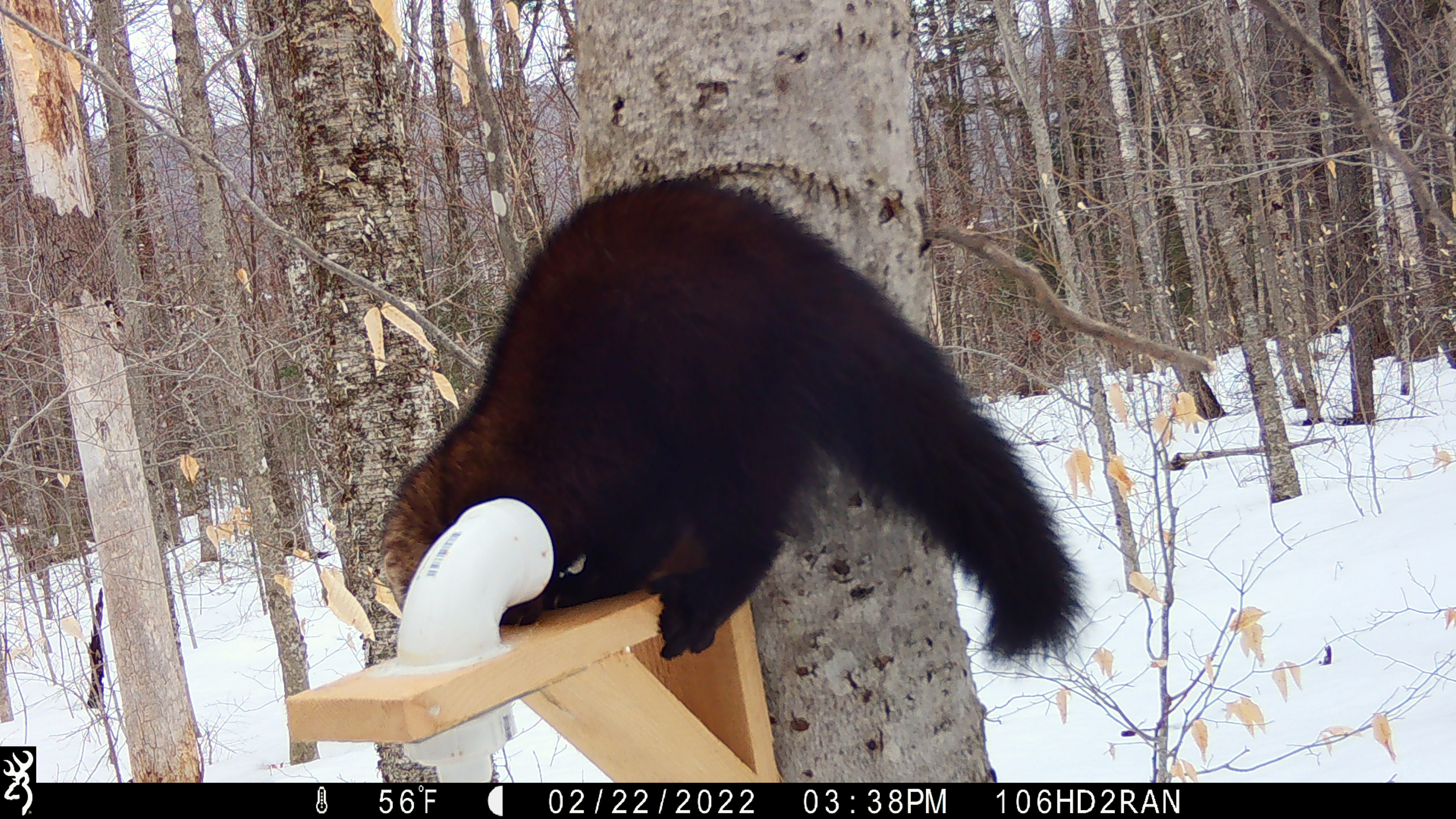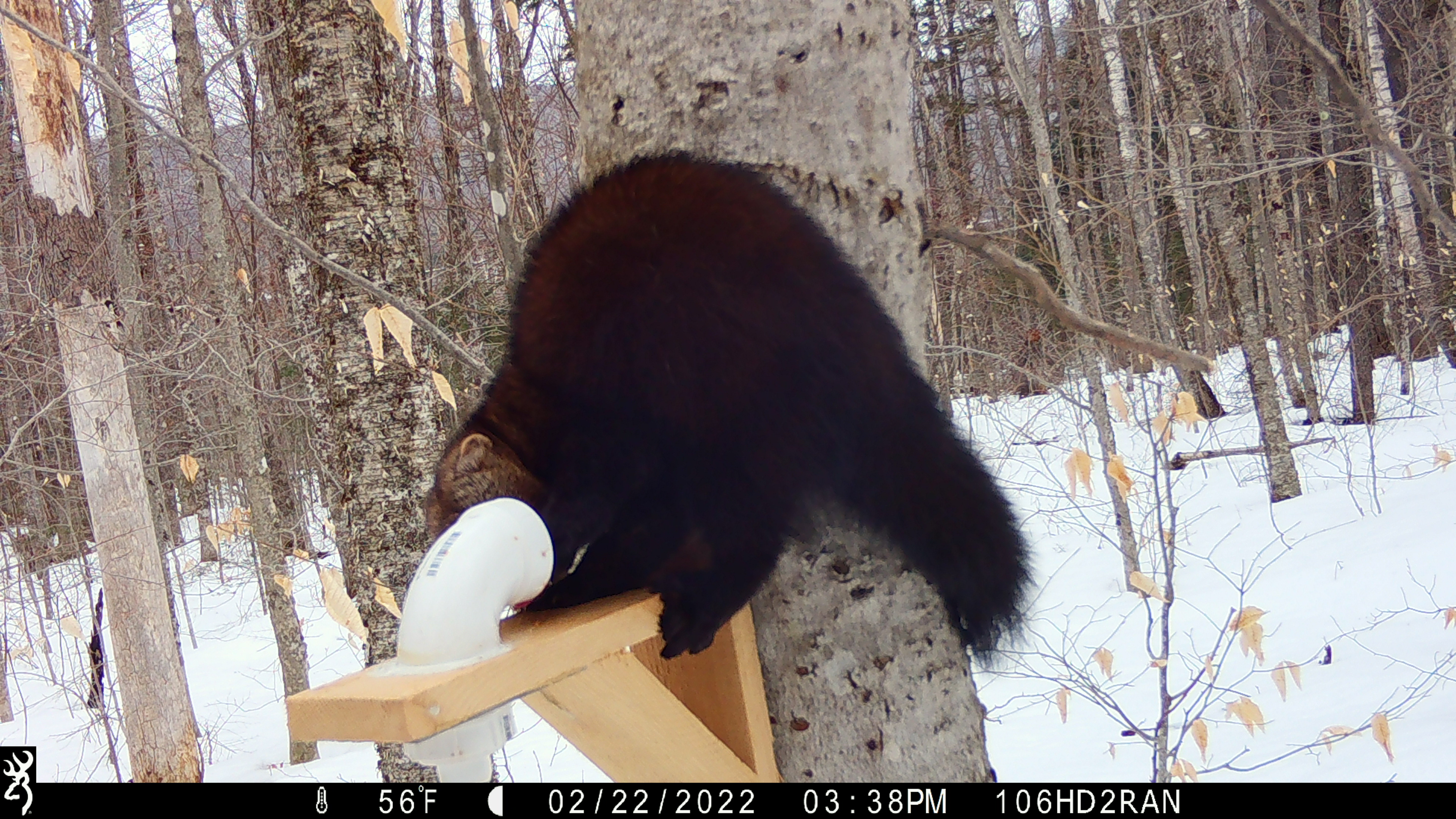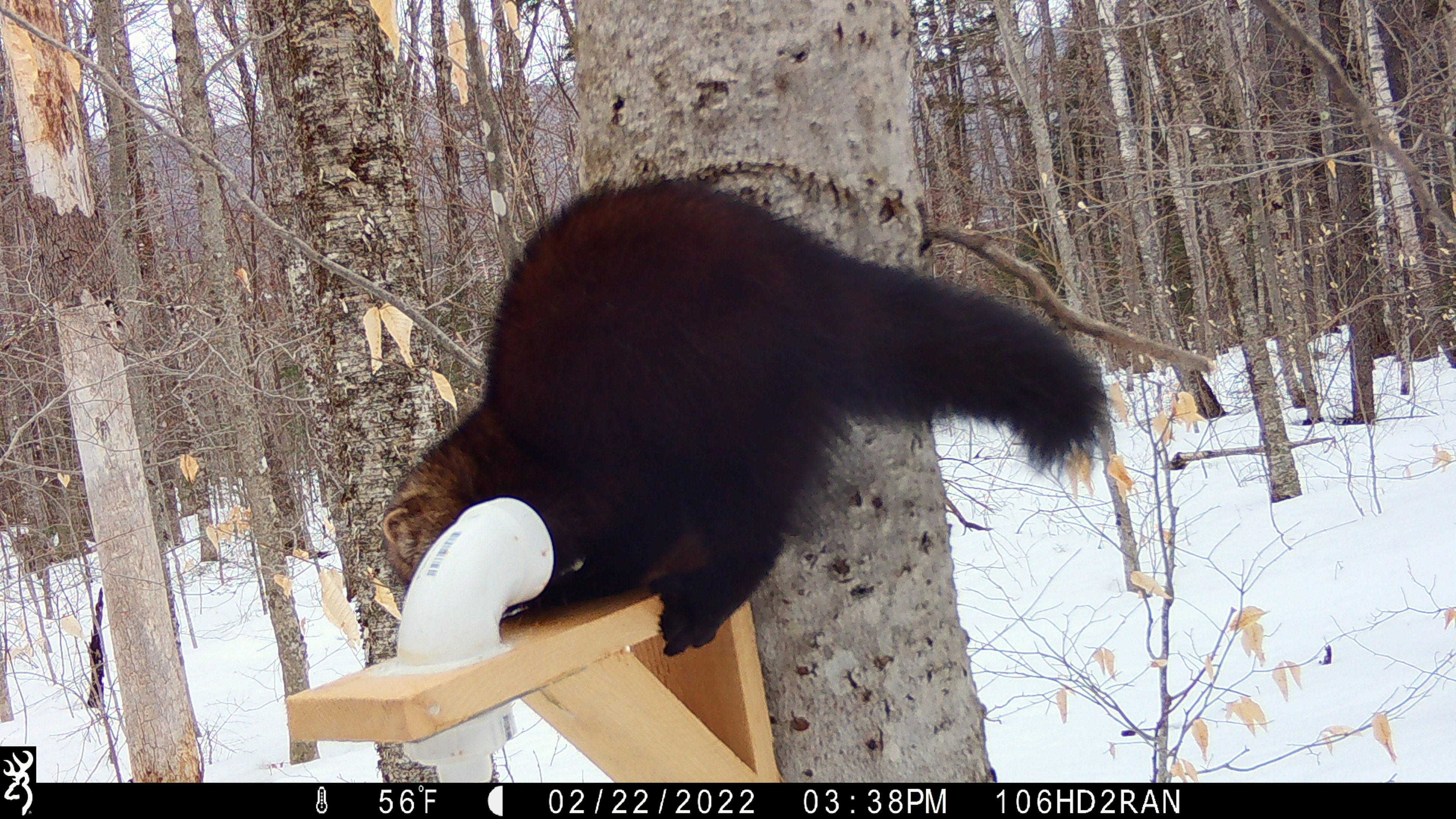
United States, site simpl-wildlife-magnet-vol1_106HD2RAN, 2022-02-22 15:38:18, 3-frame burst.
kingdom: Animalia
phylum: Chordata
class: Mammalia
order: Carnivora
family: Mustelidae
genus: Pekania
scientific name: Pekania pennanti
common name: fisher